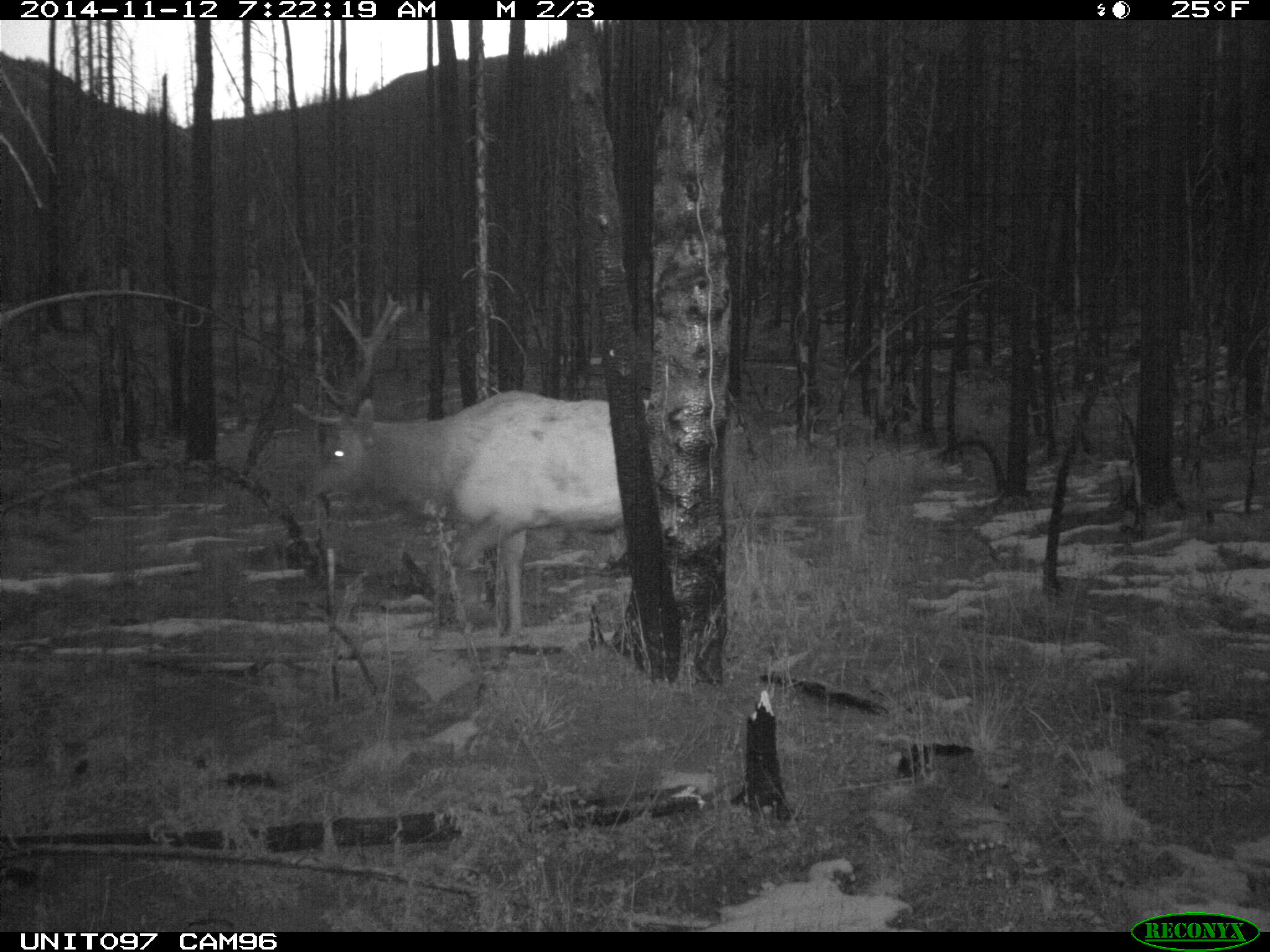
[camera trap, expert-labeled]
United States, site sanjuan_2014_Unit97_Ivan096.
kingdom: Animalia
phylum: Chordata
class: Mammalia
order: Artiodactyla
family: Cervidae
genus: Cervus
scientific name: Cervus elaphus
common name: red deer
Cervus elaphus (red deer).